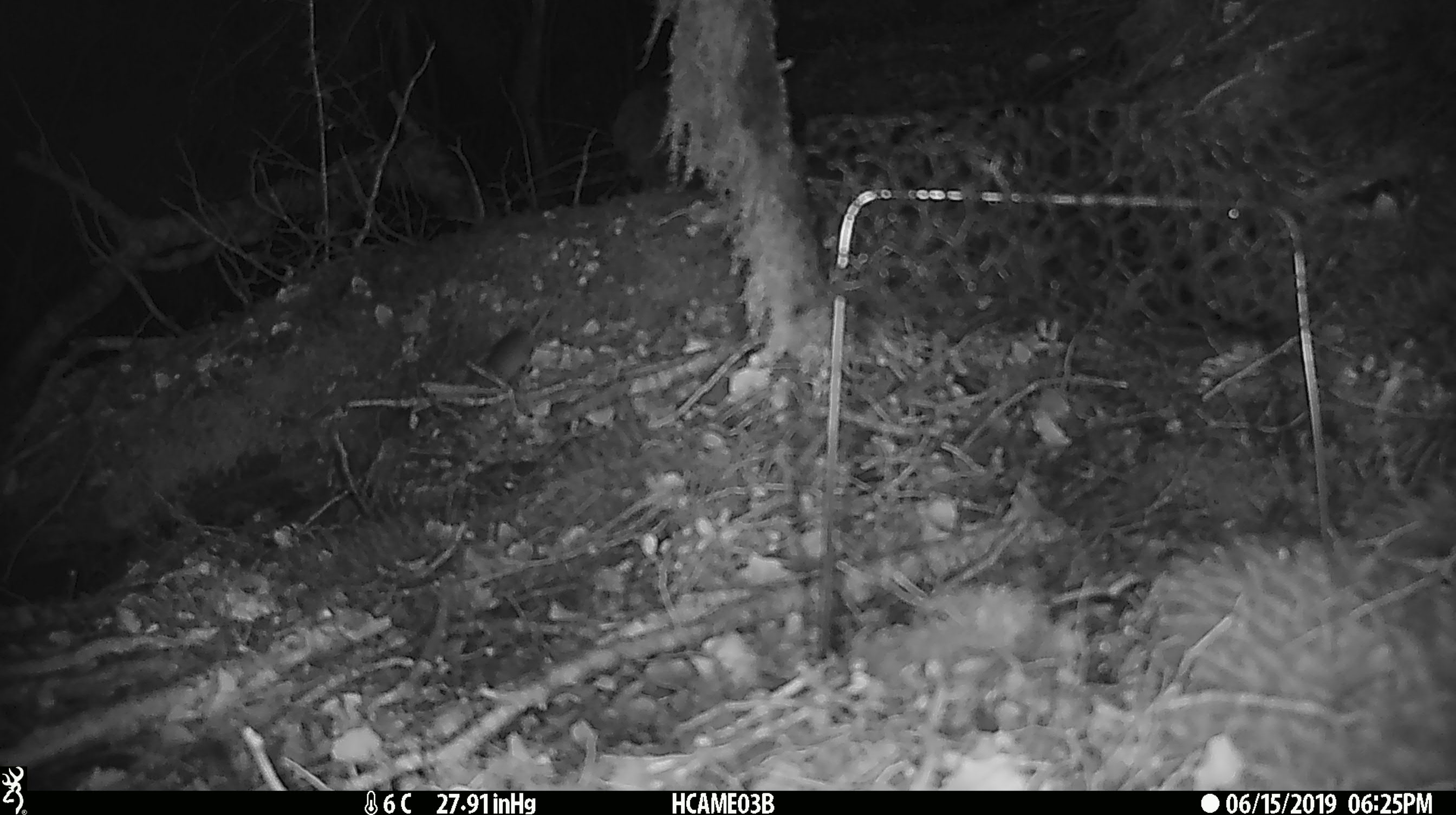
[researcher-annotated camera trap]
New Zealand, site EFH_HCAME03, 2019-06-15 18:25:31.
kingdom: Animalia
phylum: Chordata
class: Mammalia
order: Rodentia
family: Muridae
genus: Mus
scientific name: Mus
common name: mouse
Mouse (Mus).